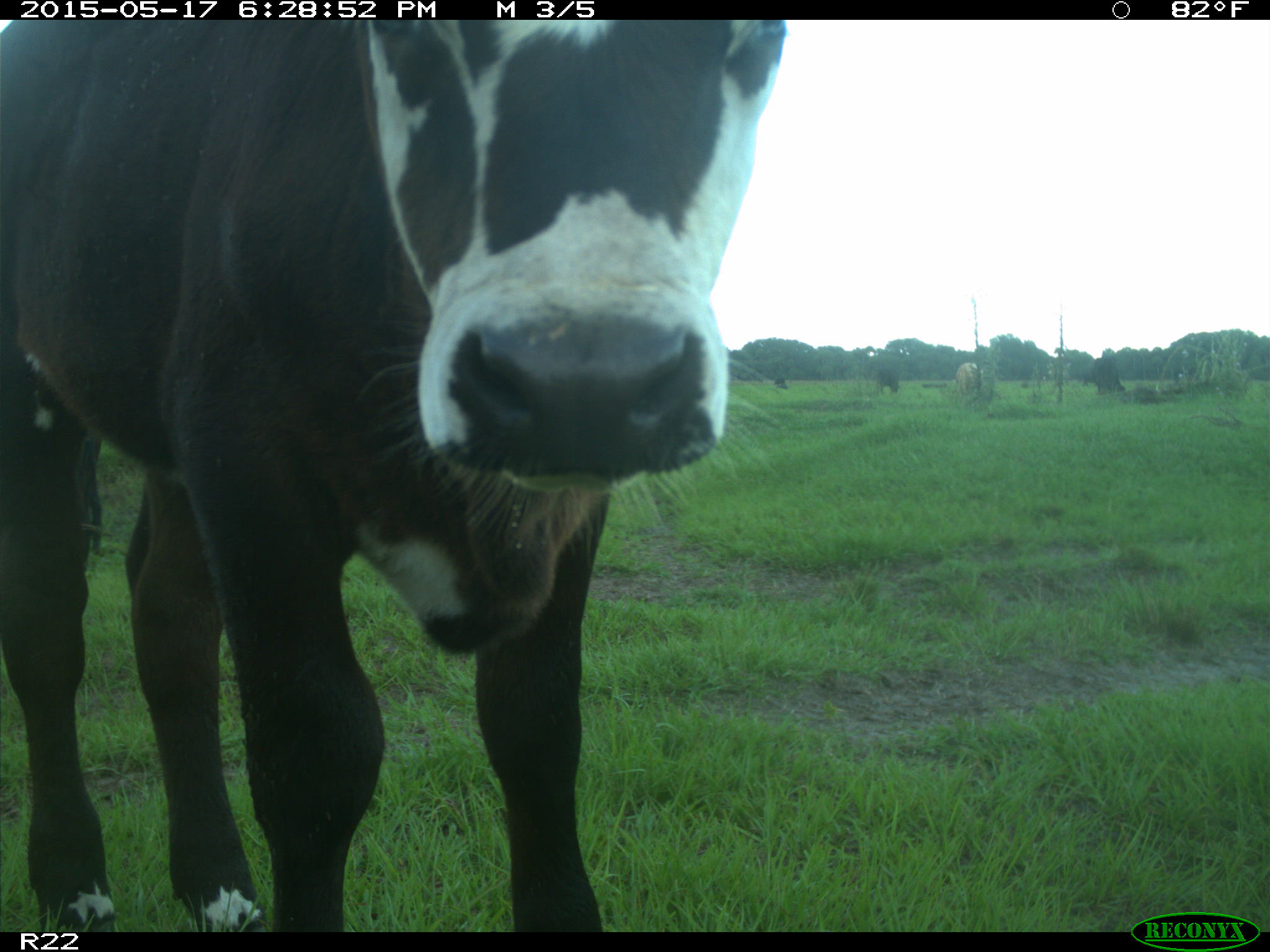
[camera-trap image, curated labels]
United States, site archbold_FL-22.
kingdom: Animalia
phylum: Chordata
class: Mammalia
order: Artiodactyla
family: Bovidae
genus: Bos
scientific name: Bos taurus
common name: domestic cow